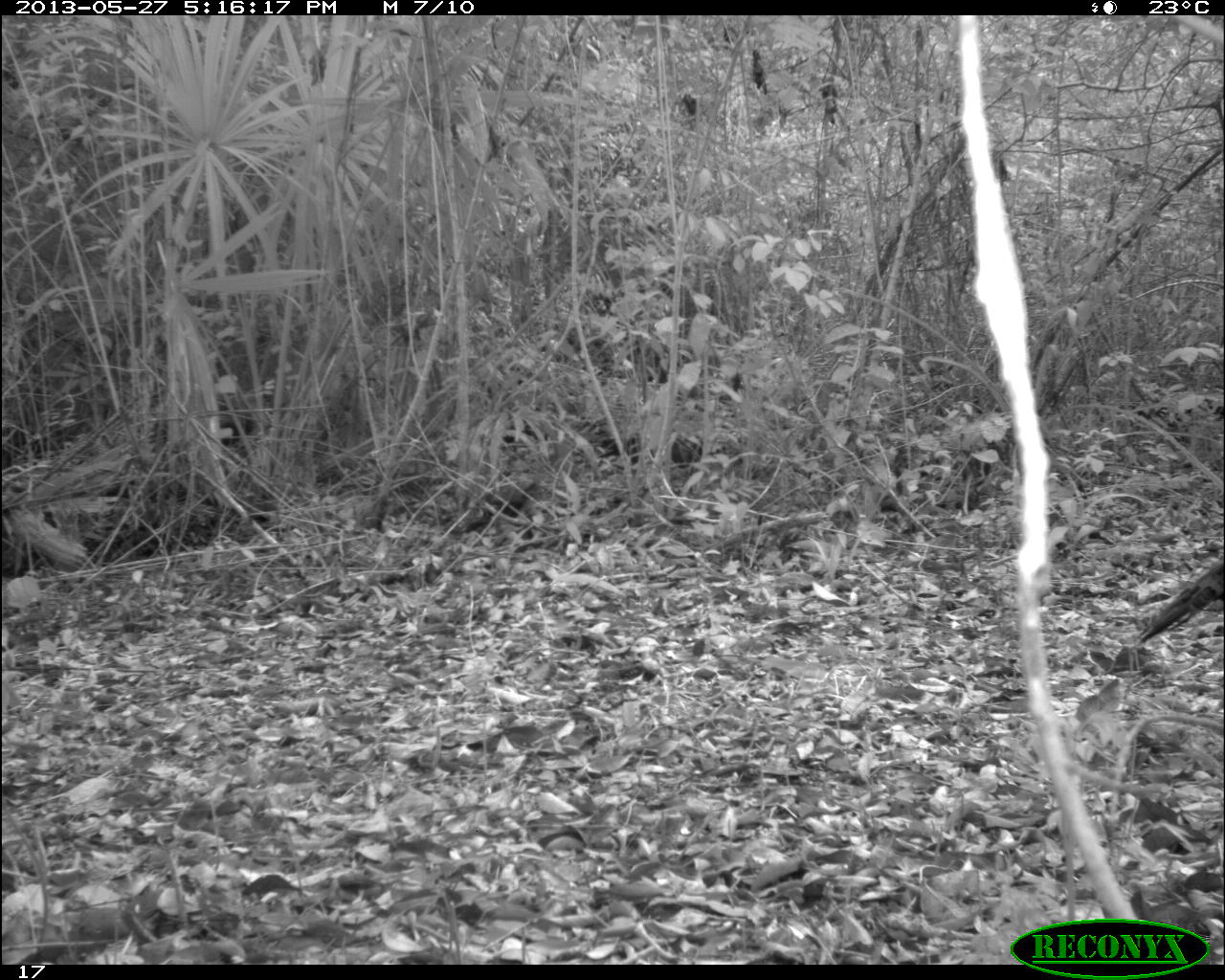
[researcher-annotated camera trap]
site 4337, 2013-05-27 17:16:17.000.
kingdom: Animalia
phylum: Chordata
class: Aves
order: Galliformes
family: Phasianidae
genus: Meleagris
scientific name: Meleagris ocellata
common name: ocellated turkey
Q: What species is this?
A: Meleagris ocellata (ocellated turkey).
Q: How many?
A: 1.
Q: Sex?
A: Female.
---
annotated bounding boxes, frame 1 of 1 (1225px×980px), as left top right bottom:
meleagris ocellata: 1134 557 1224 646